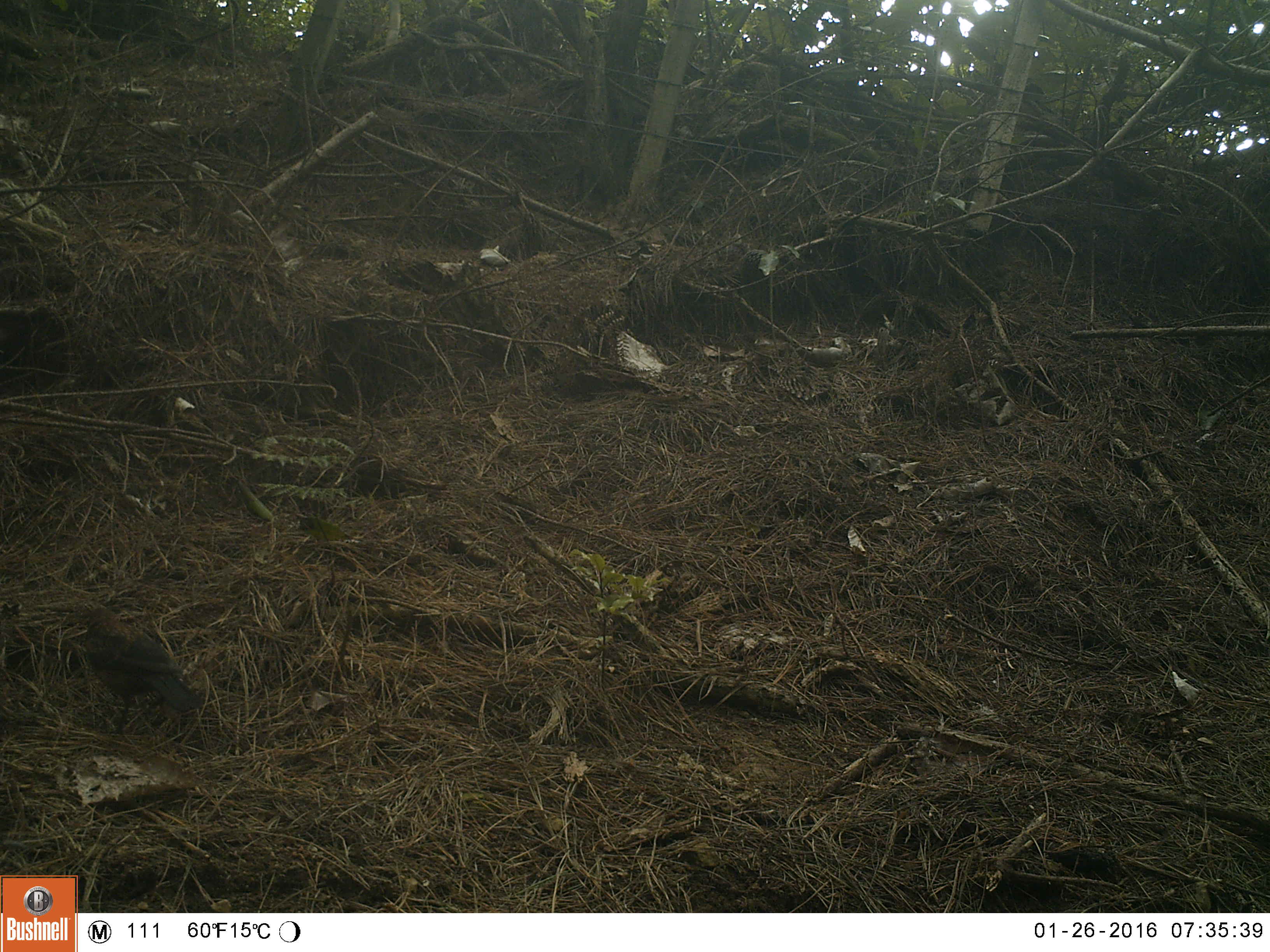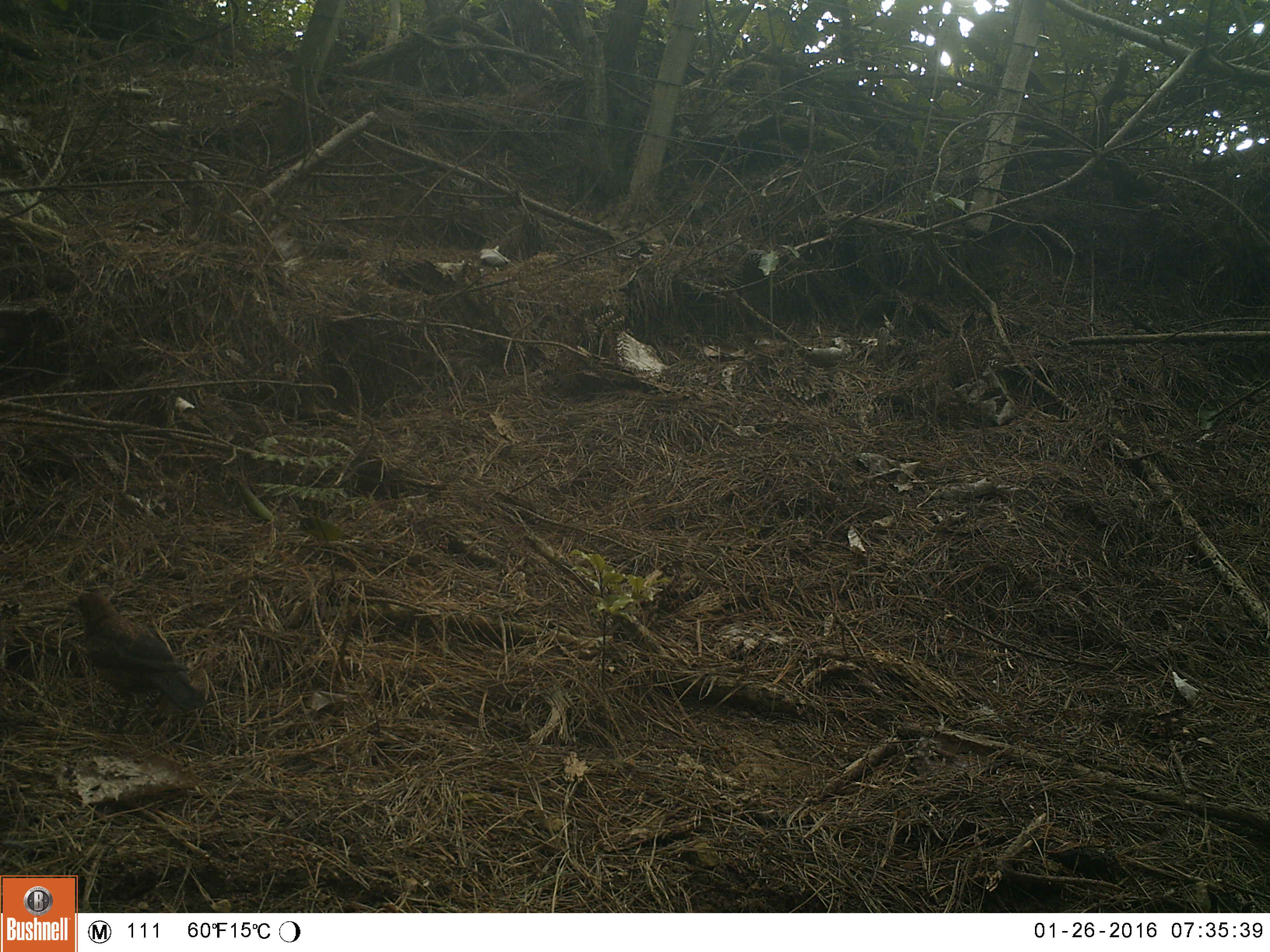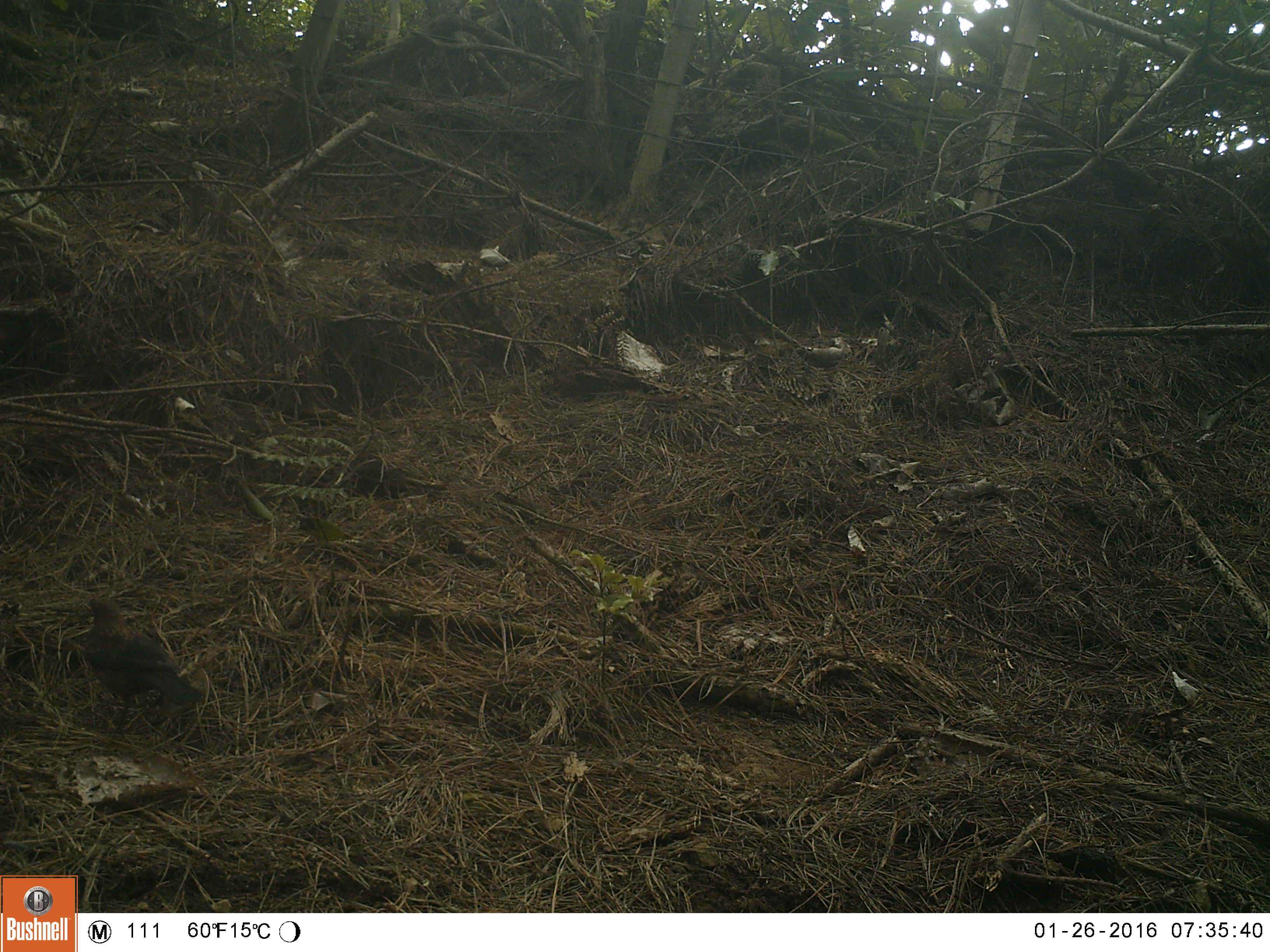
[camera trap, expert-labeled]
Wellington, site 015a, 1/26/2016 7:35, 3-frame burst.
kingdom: Animalia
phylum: Chordata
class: Aves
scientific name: Aves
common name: bird